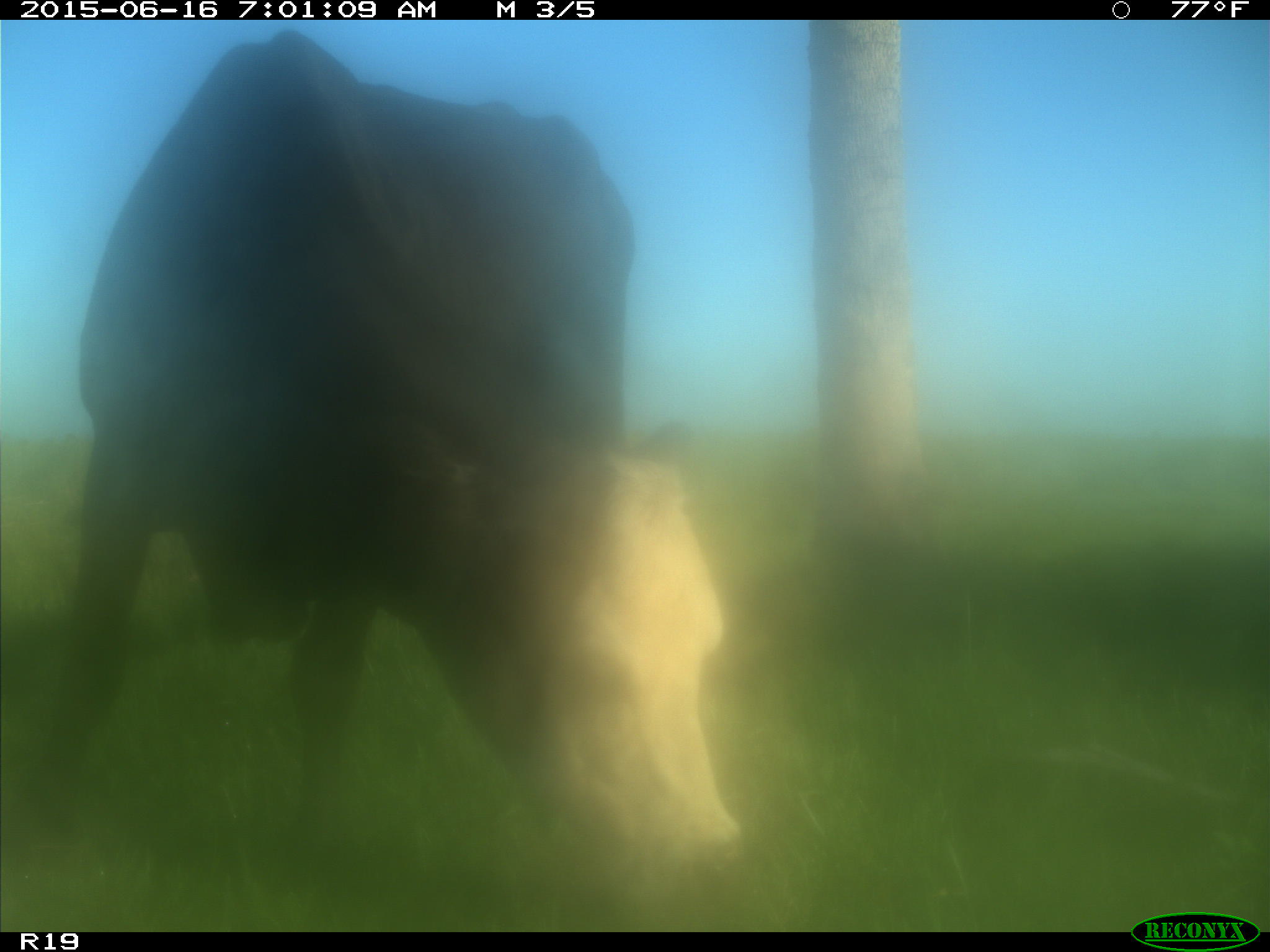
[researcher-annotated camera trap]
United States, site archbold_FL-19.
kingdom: Animalia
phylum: Chordata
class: Mammalia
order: Artiodactyla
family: Bovidae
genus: Bos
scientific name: Bos taurus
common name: domestic cow